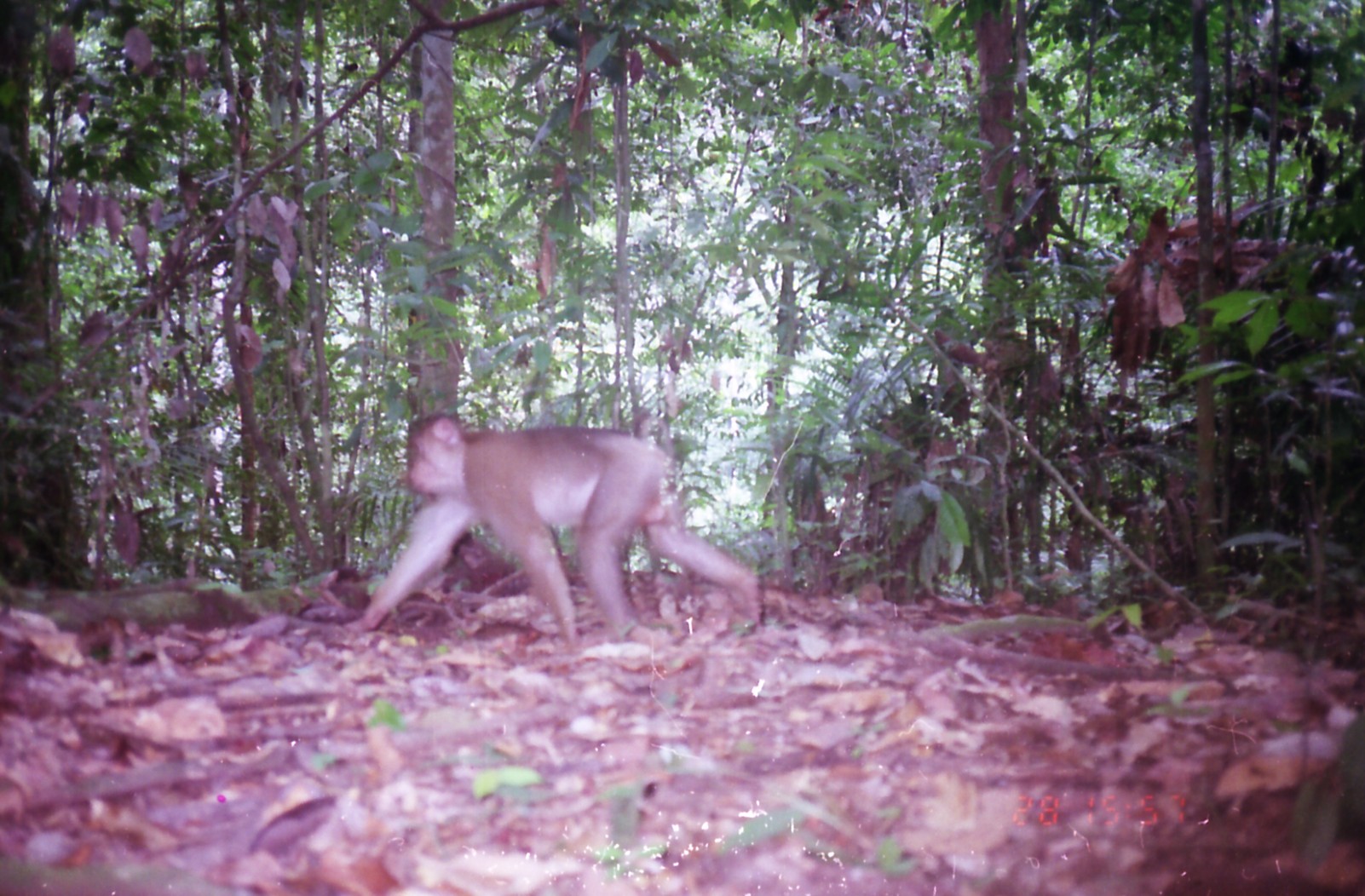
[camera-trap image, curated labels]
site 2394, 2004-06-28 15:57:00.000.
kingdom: Animalia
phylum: Chordata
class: Mammalia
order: Primates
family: Cercopithecidae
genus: Macaca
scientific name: Macaca nemestrina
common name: southern pig-tailed macaque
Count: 1.